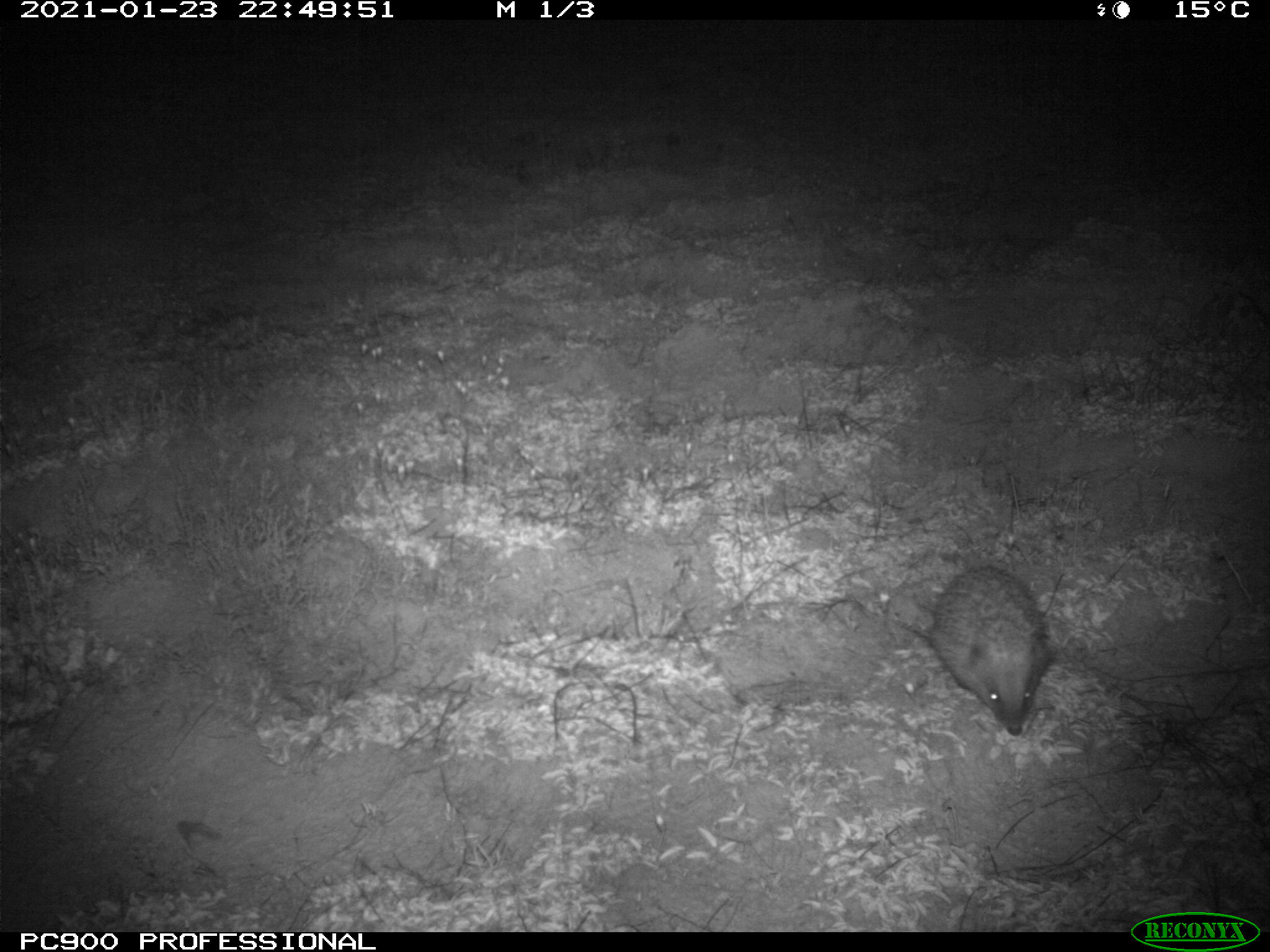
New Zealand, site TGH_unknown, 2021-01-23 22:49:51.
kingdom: Animalia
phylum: Chordata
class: Mammalia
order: Eulipotyphla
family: Erinaceidae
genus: Erinaceus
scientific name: Erinaceus europaeus europaeus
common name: european hedgehog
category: hedgehog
Hedgehog (european hedgehog) (Erinaceus europaeus europaeus).